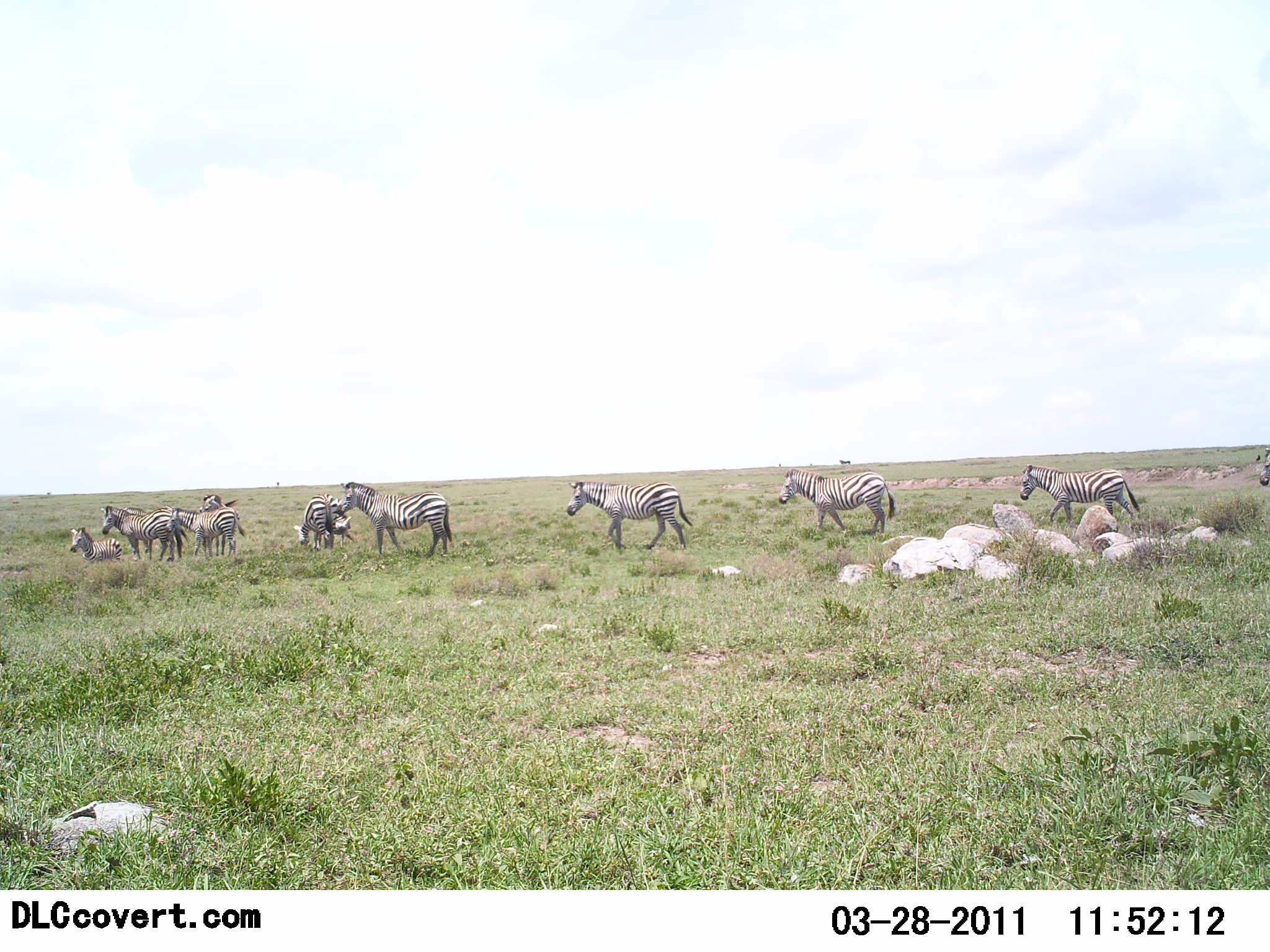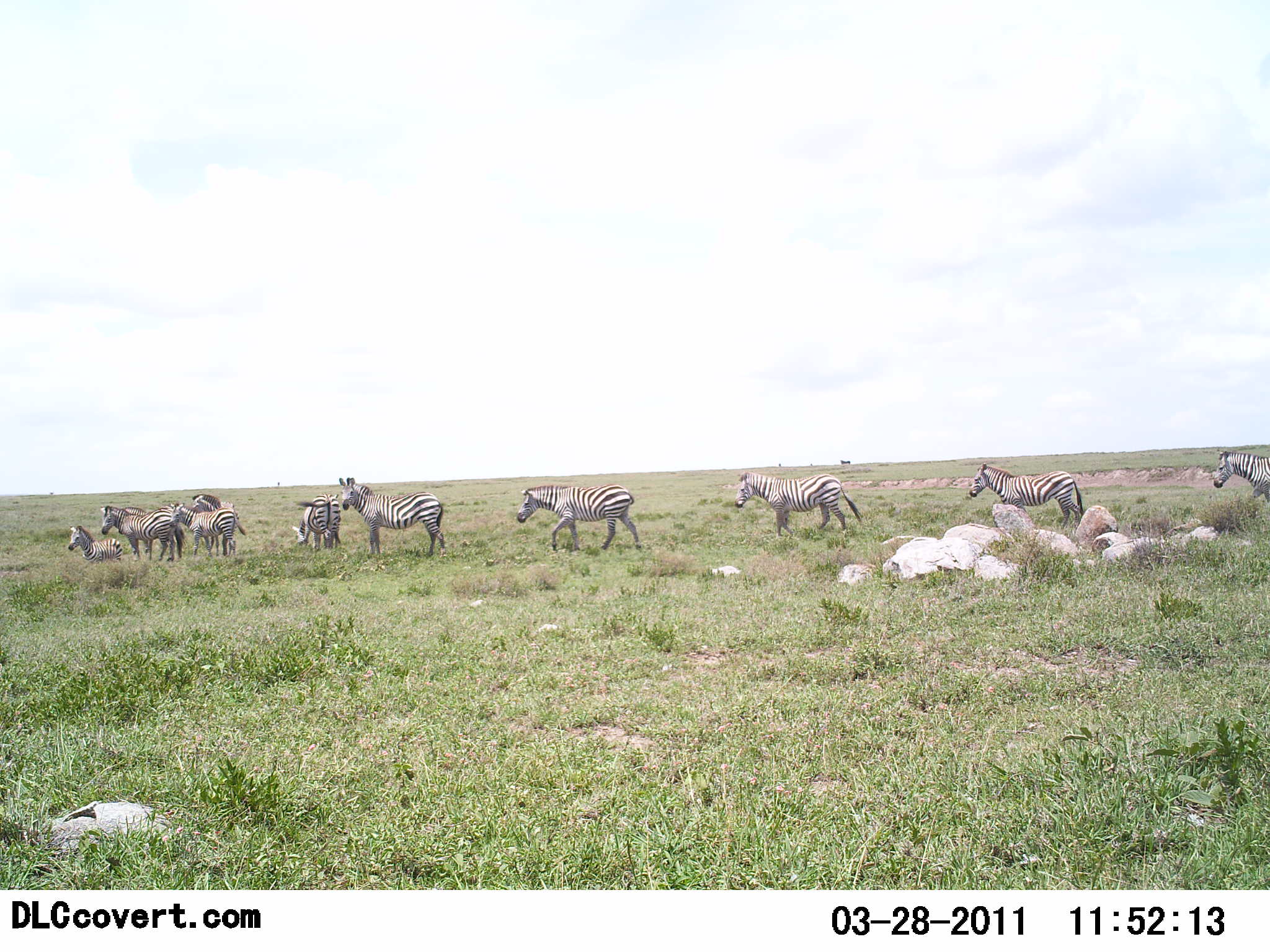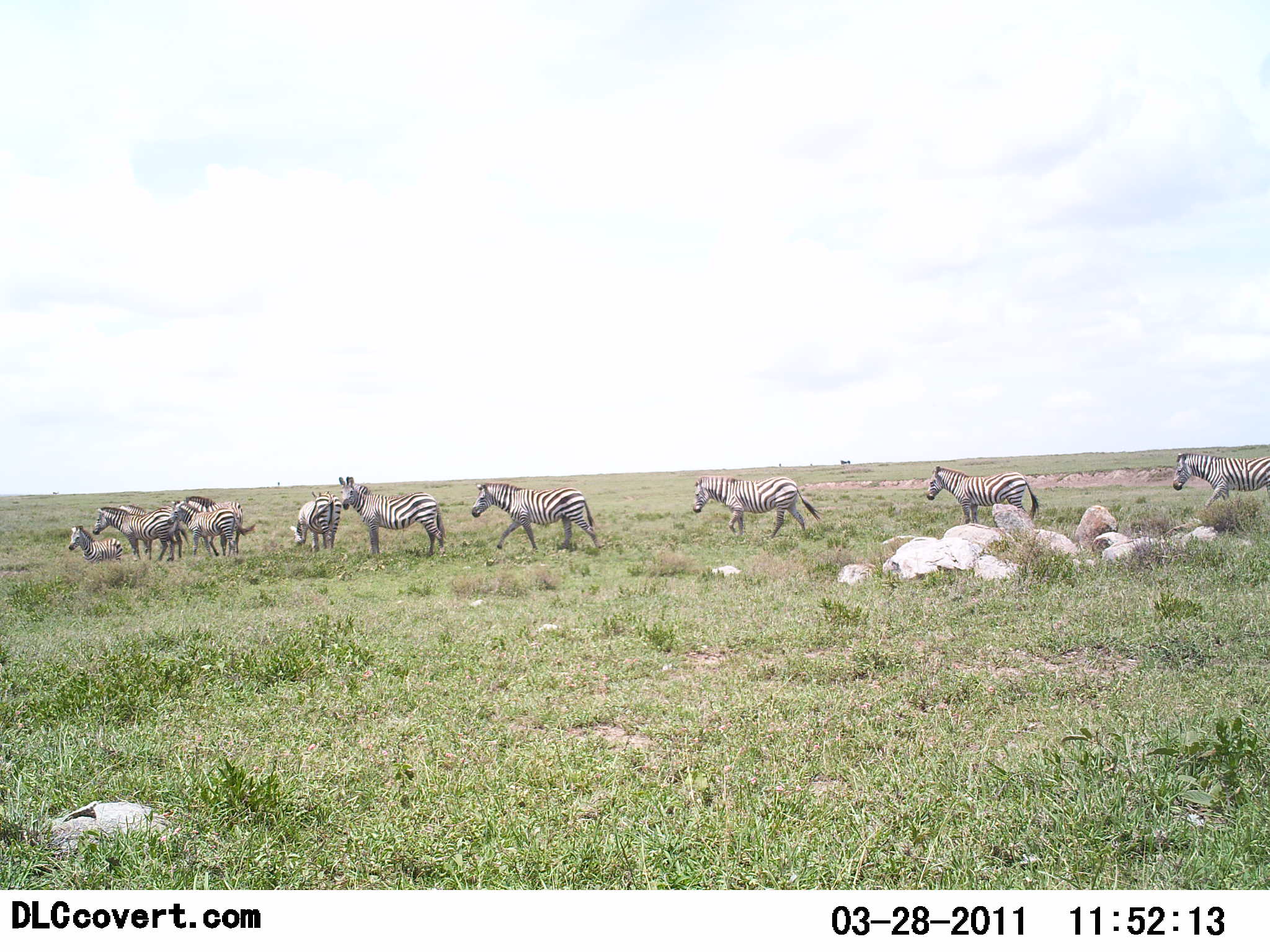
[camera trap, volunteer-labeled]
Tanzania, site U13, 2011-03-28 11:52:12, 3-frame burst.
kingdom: Animalia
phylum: Chordata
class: Mammalia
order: Perissodactyla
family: Equidae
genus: Equus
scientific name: Equus quagga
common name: plains zebra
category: zebra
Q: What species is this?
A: Zebra (plains zebra) (Equus quagga).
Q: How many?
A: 10.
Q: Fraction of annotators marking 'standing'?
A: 67%.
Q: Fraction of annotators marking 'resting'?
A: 42%.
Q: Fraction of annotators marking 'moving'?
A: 75%.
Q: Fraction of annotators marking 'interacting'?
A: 25%.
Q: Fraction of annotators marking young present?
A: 17%.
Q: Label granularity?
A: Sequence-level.